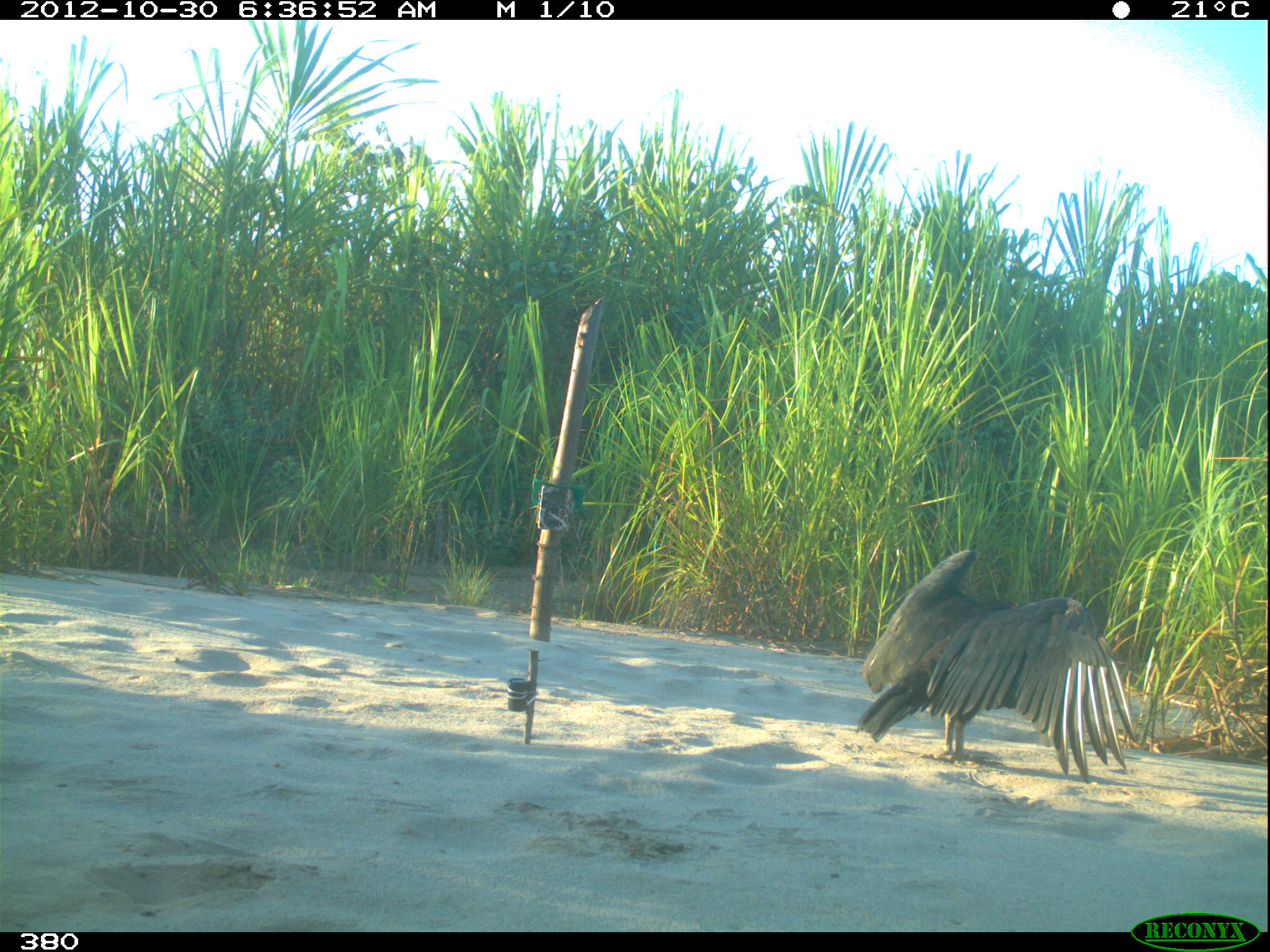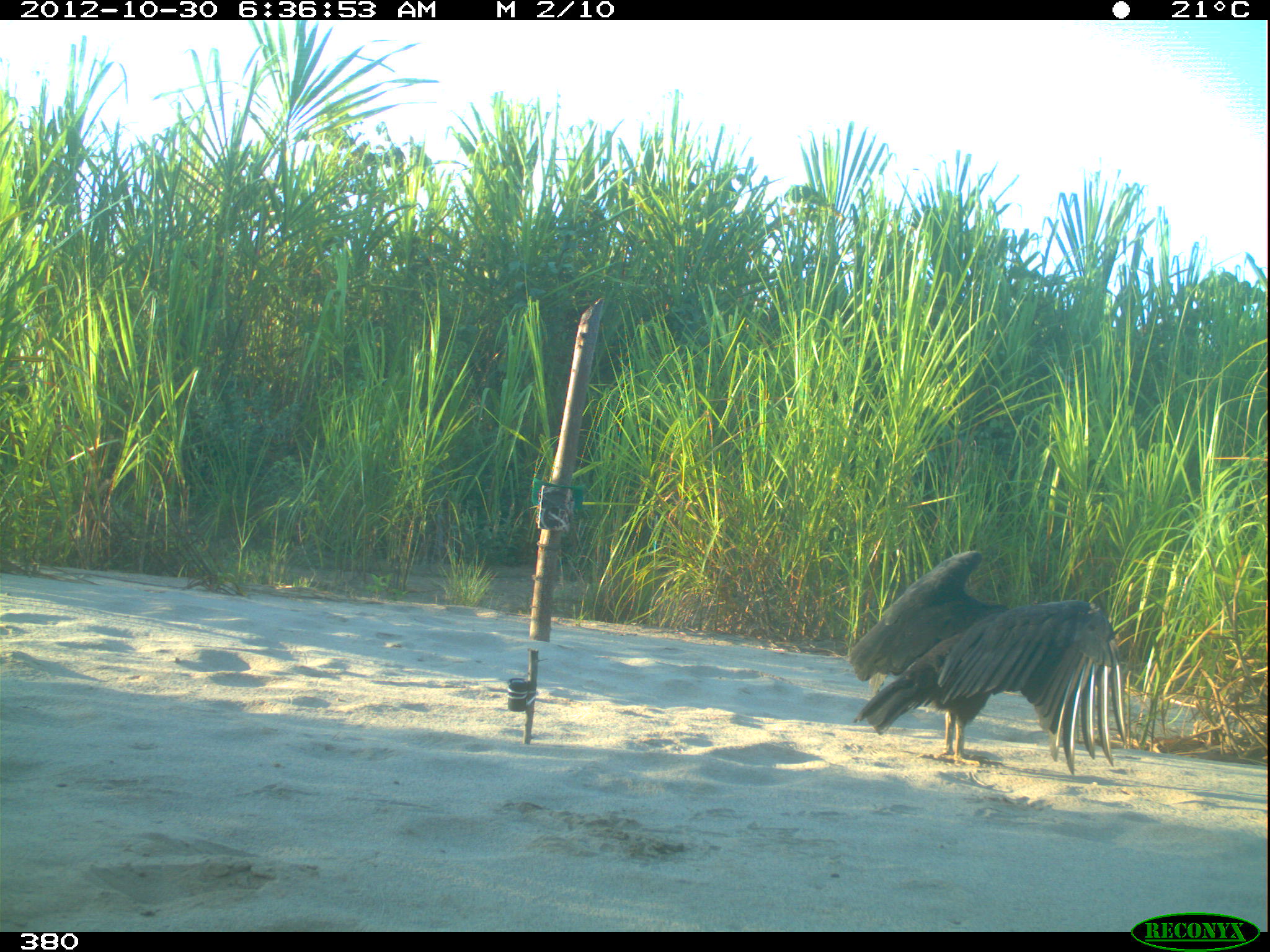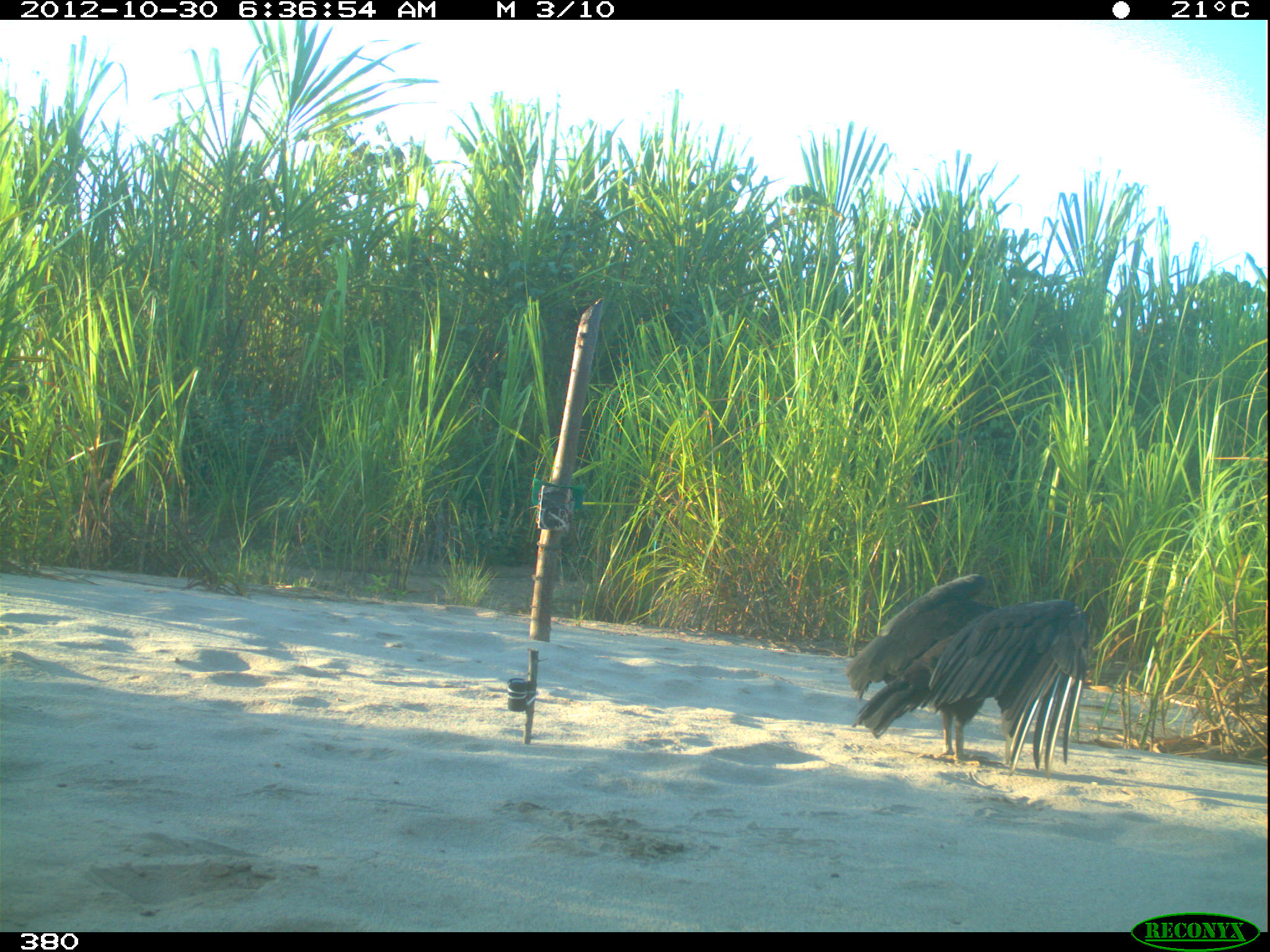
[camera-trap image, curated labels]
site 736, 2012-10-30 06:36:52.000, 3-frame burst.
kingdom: Animalia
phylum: Chordata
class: Aves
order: Cathartiformes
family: Cathartidae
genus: Coragyps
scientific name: Coragyps atratus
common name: black vulture